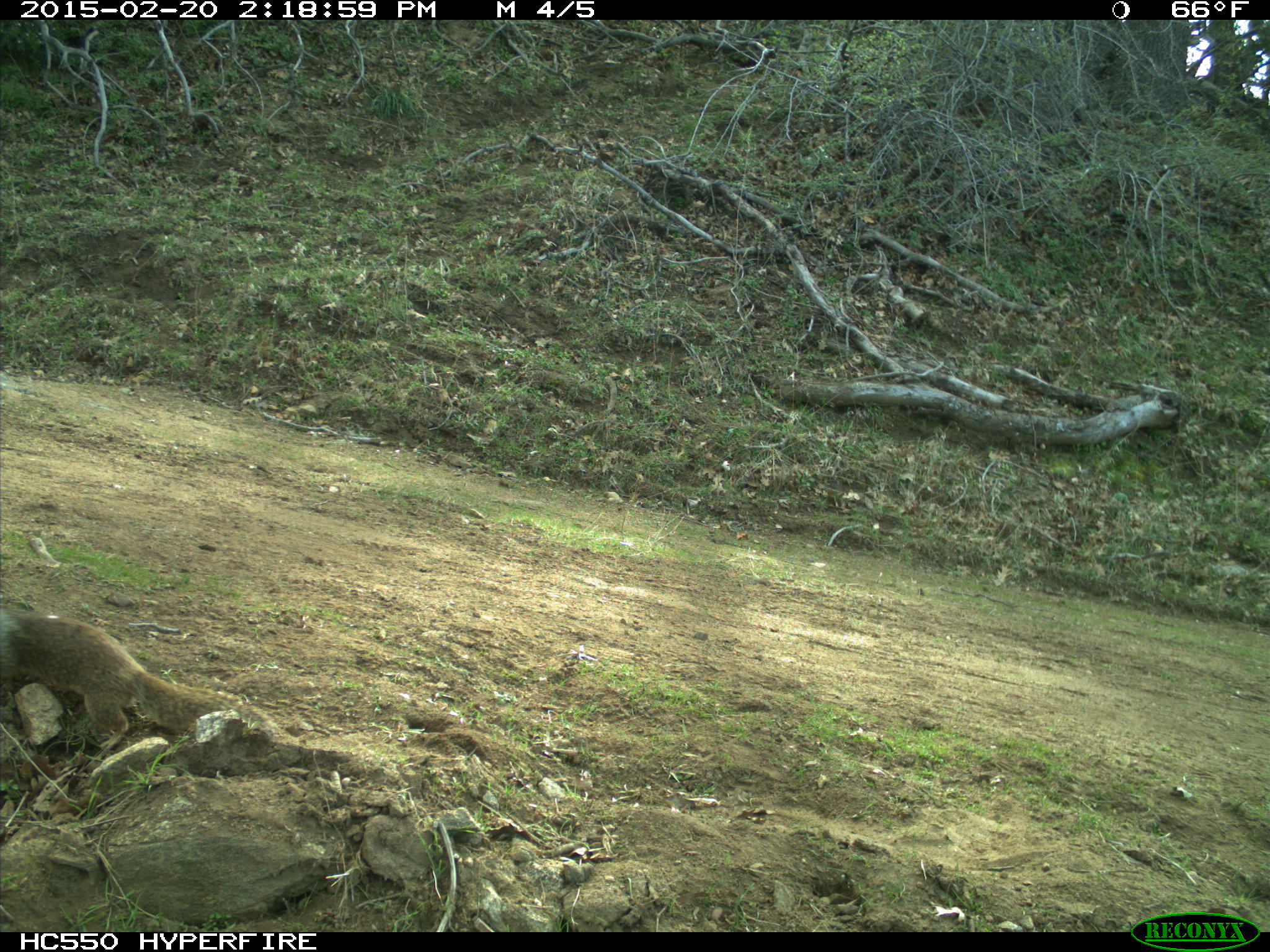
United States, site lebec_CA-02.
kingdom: Animalia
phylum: Chordata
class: Mammalia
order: Rodentia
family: Sciuridae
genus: Otospermophilus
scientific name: Otospermophilus beecheyi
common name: california ground squirrel